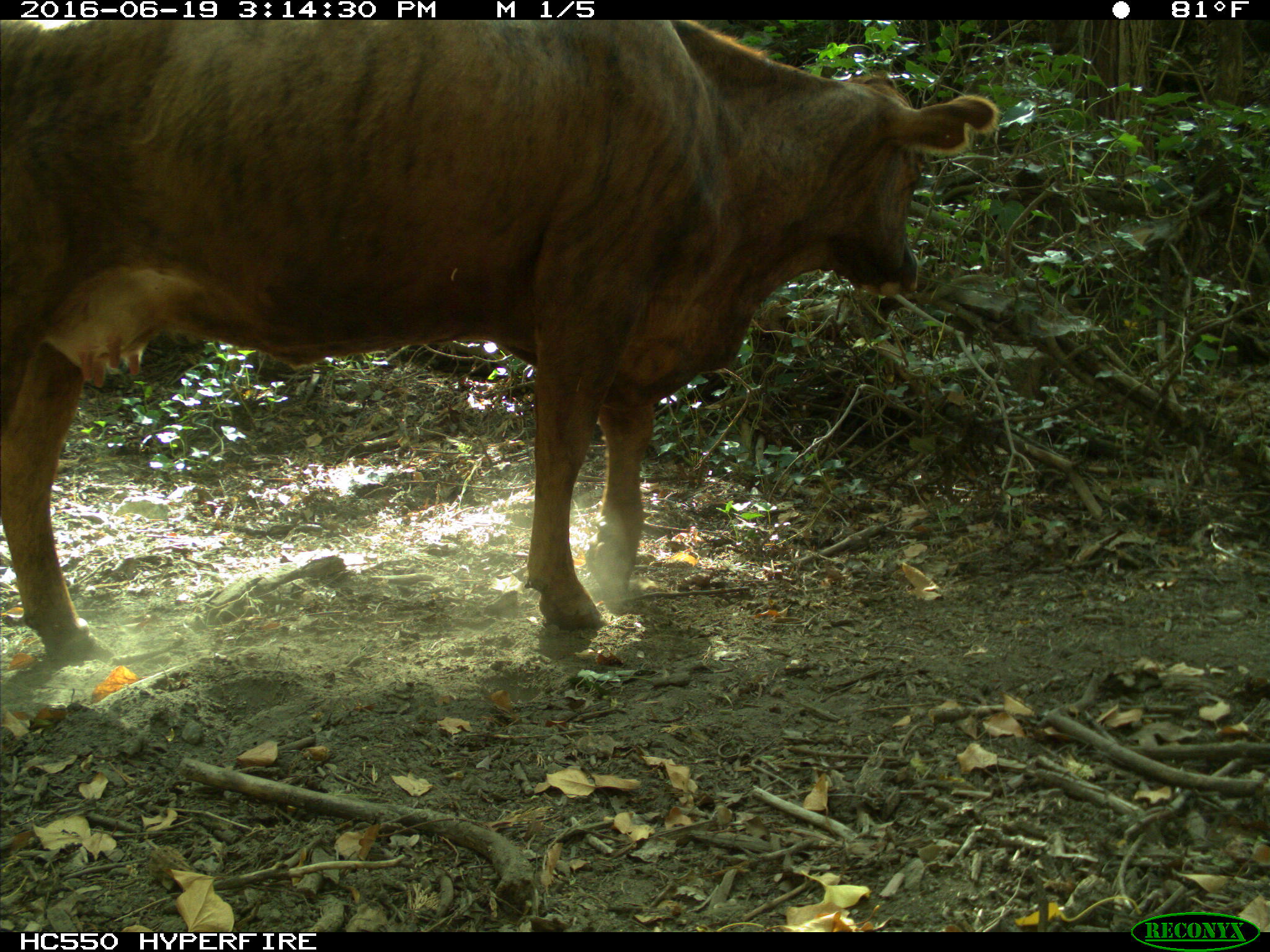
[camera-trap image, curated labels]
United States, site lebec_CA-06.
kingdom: Animalia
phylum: Chordata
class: Mammalia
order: Artiodactyla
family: Bovidae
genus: Bos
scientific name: Bos taurus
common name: domestic cow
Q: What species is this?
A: Bos taurus (domestic cow).